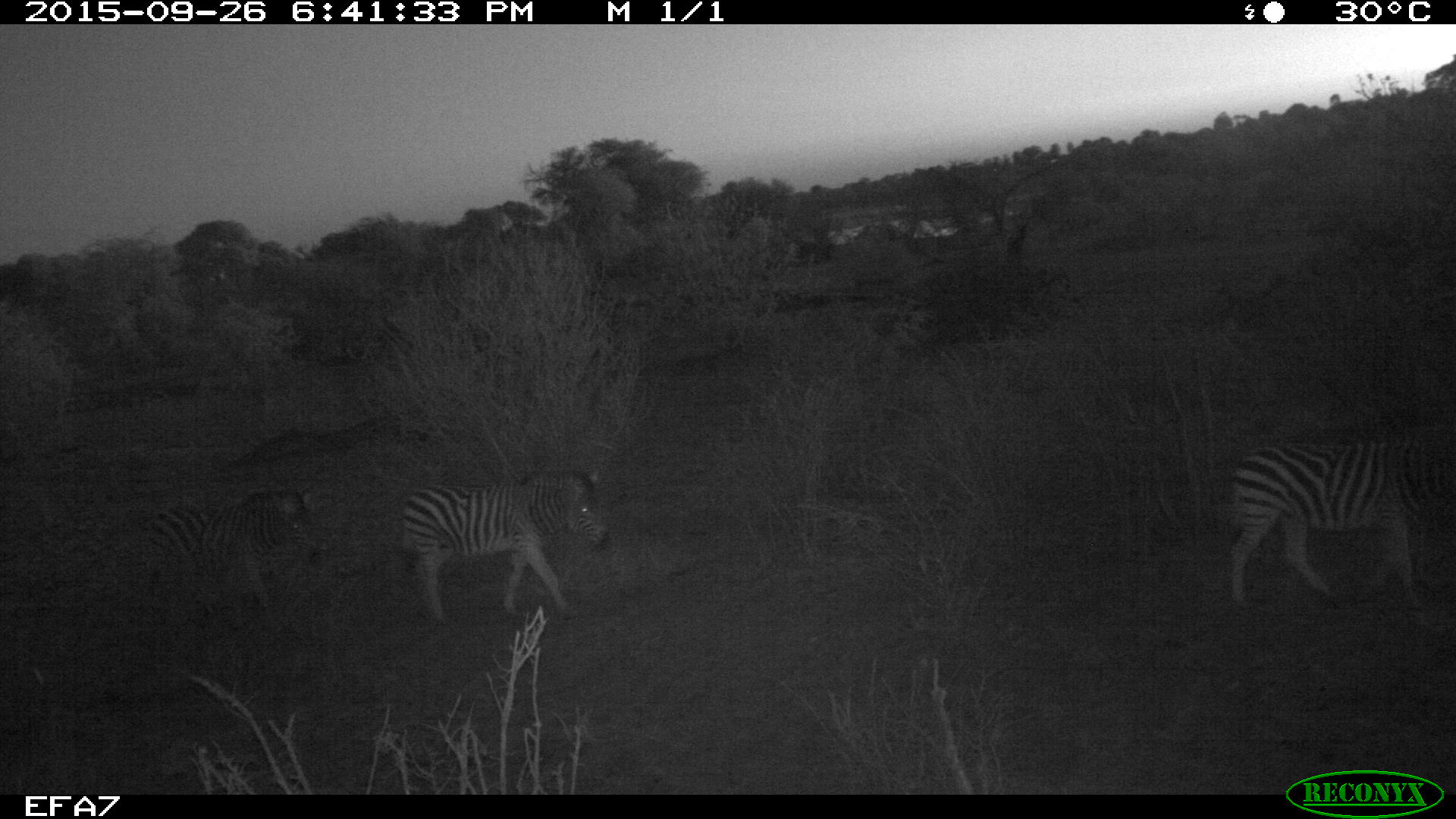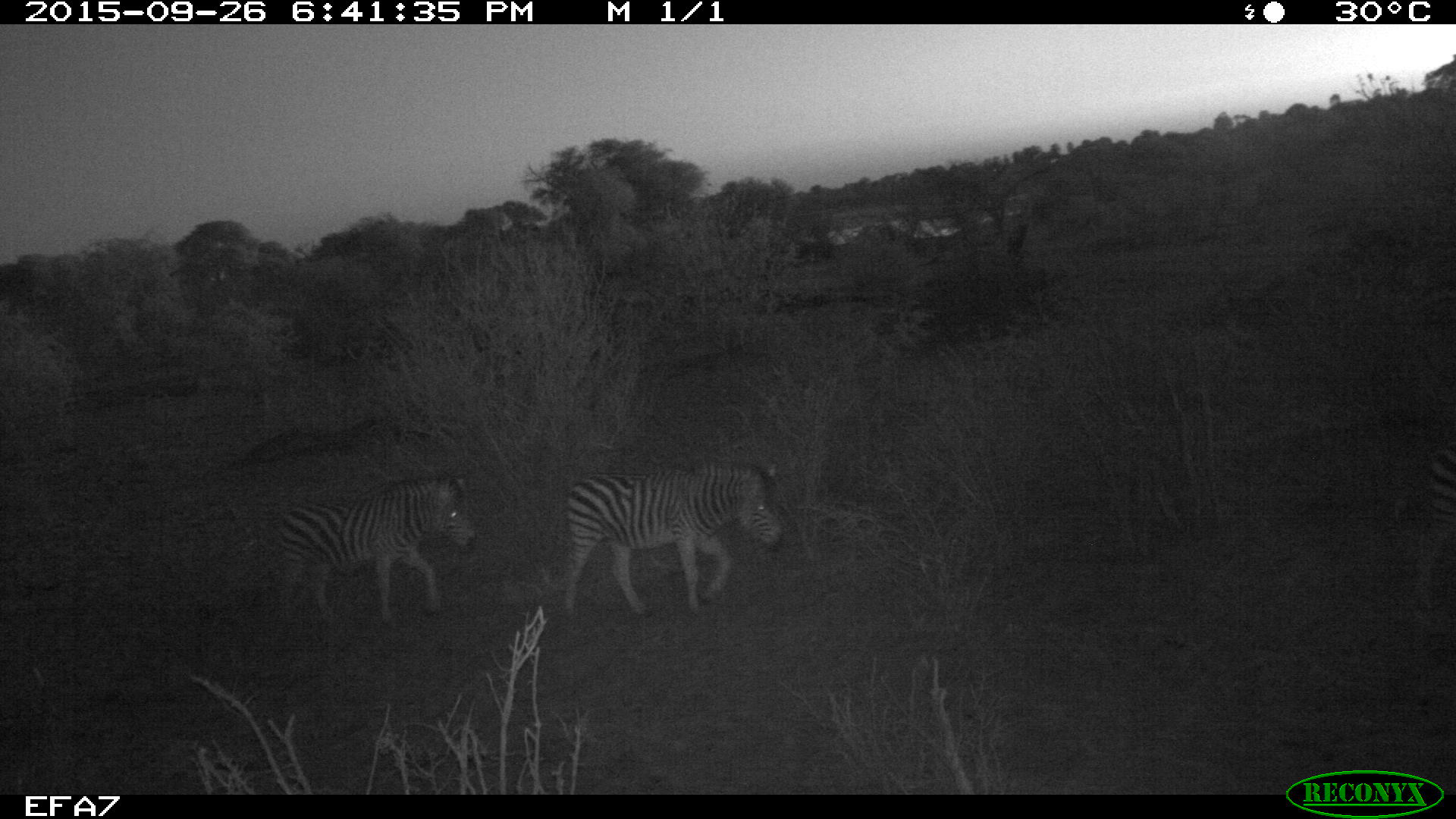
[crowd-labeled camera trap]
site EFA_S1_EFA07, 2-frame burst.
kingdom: Animalia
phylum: Chordata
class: Mammalia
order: Perissodactyla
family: Equidae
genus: Equus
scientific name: Equus quagga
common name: plains zebra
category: zebraplains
Zebraplains (plains zebra) (Equus quagga), count 3. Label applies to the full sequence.